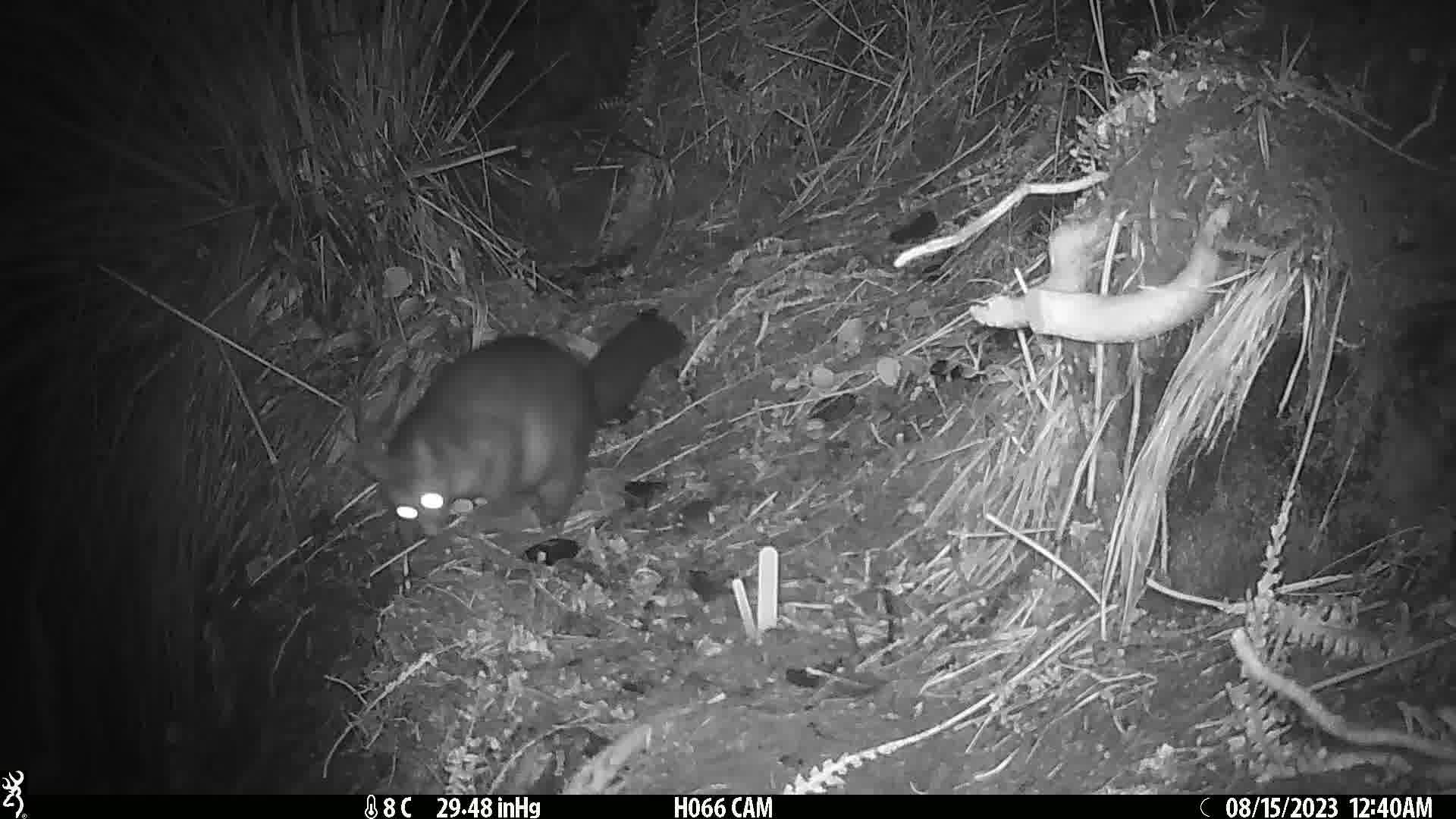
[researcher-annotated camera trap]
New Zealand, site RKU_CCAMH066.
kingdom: Animalia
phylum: Chordata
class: Mammalia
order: Diprotodontia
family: Phalangeridae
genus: Trichosurus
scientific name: Trichosurus vulpecula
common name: common brushtail possum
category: possum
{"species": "possum (common brushtail possum) (Trichosurus vulpecula)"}